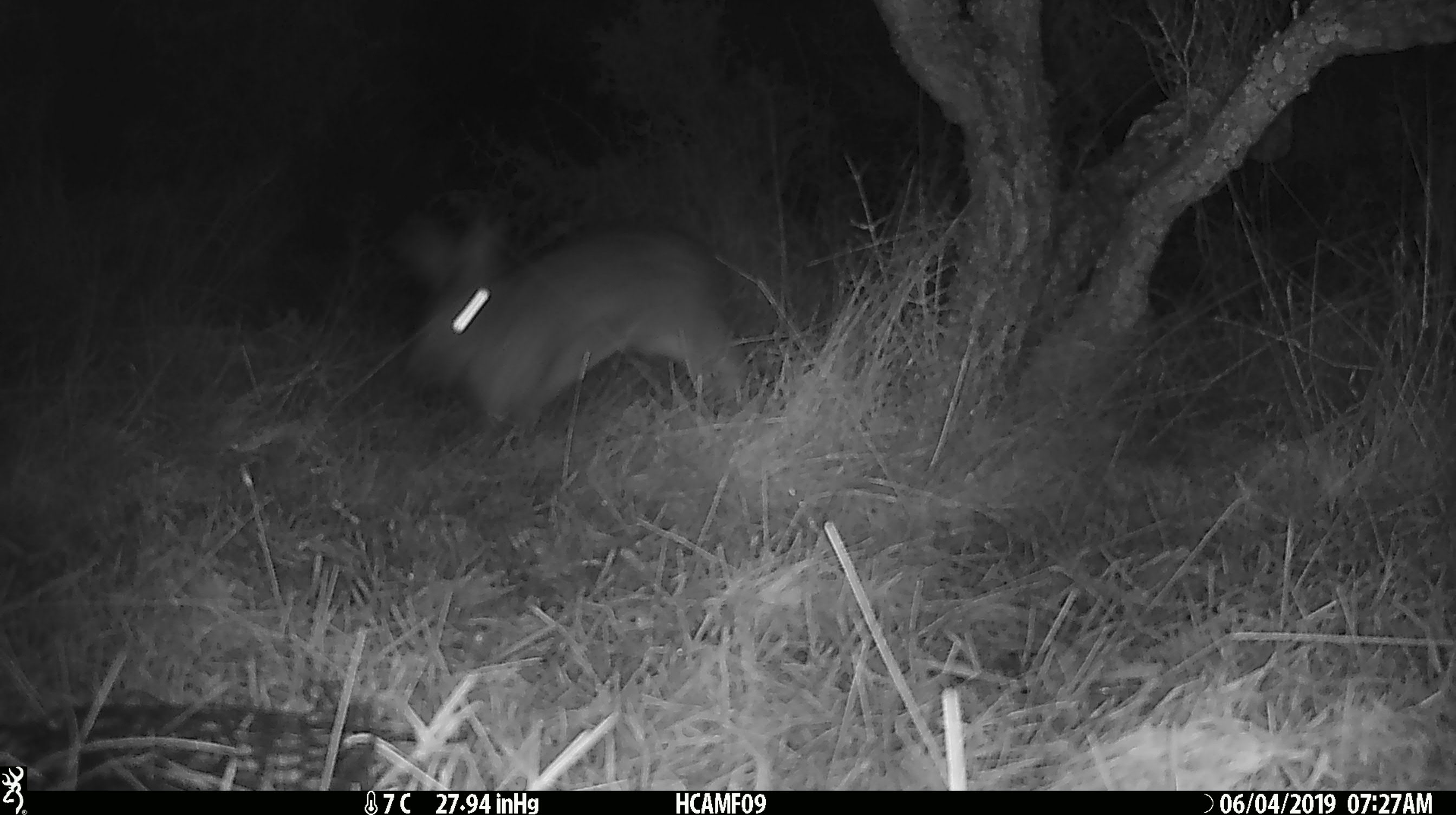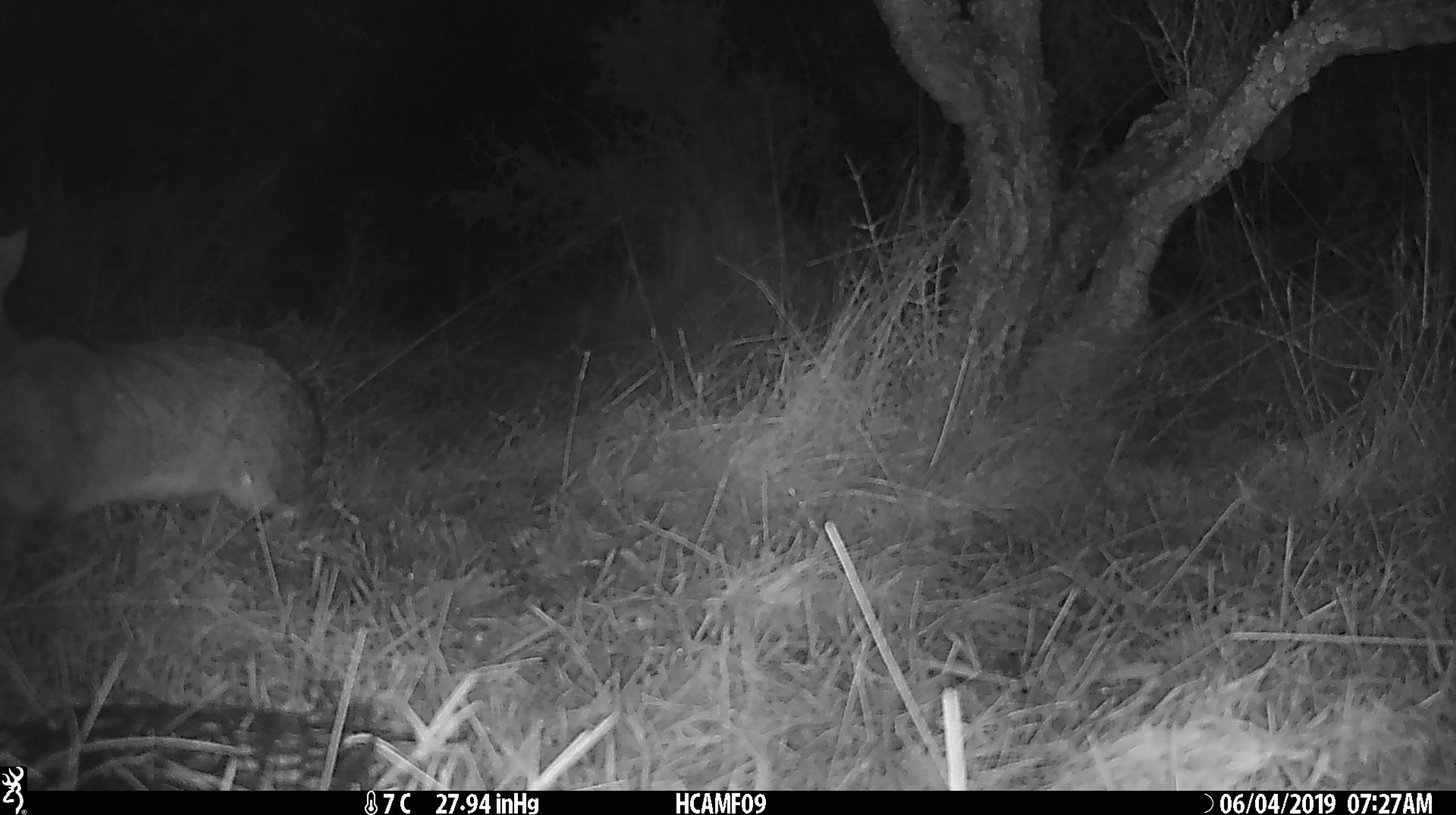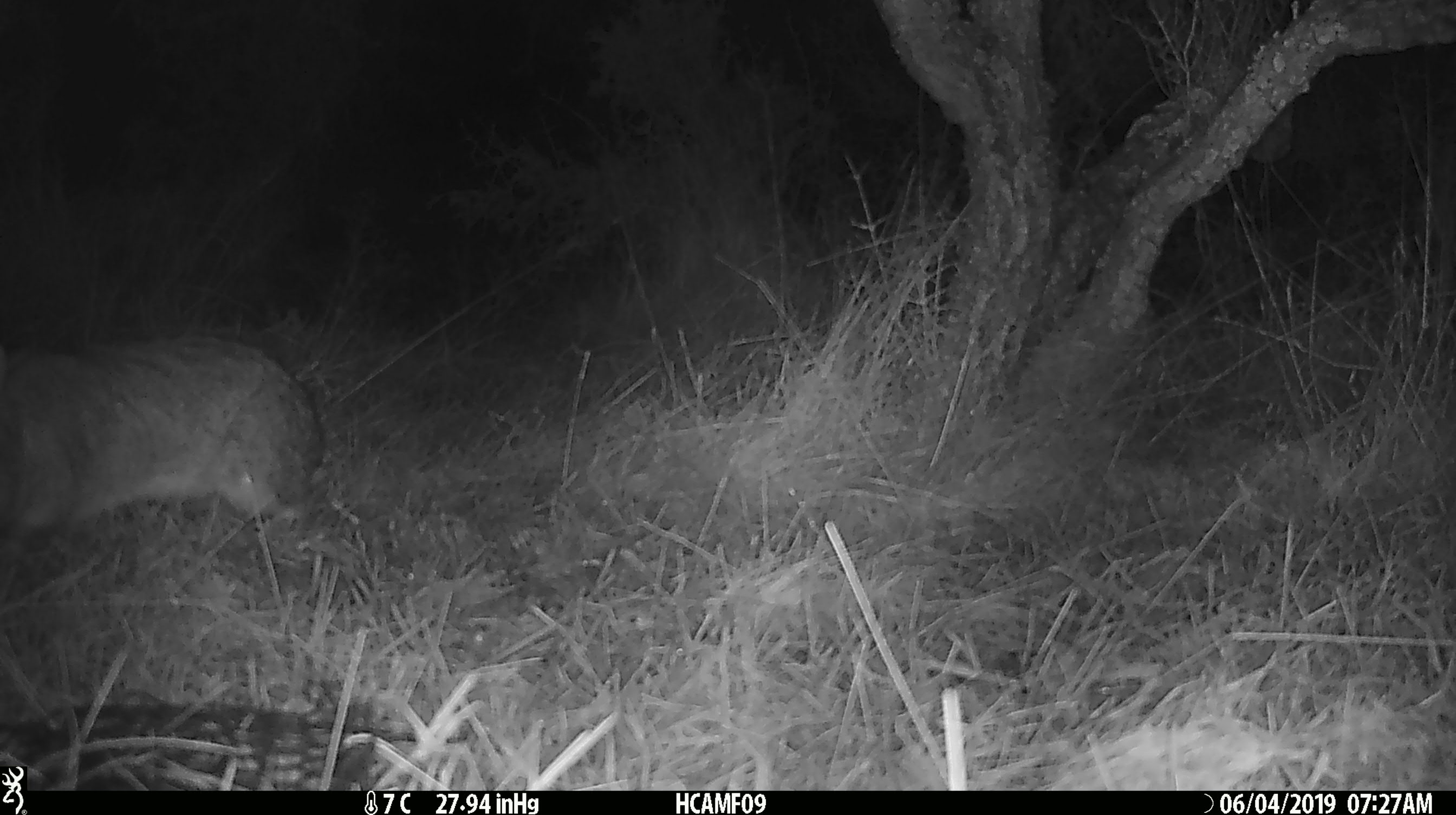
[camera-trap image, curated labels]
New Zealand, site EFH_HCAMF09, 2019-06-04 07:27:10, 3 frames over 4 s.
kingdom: Animalia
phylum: Chordata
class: Mammalia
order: Lagomorpha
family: Leporidae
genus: Lepus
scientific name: Lepus europaeus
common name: brown hare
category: hare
Hare (brown hare) (Lepus europaeus).